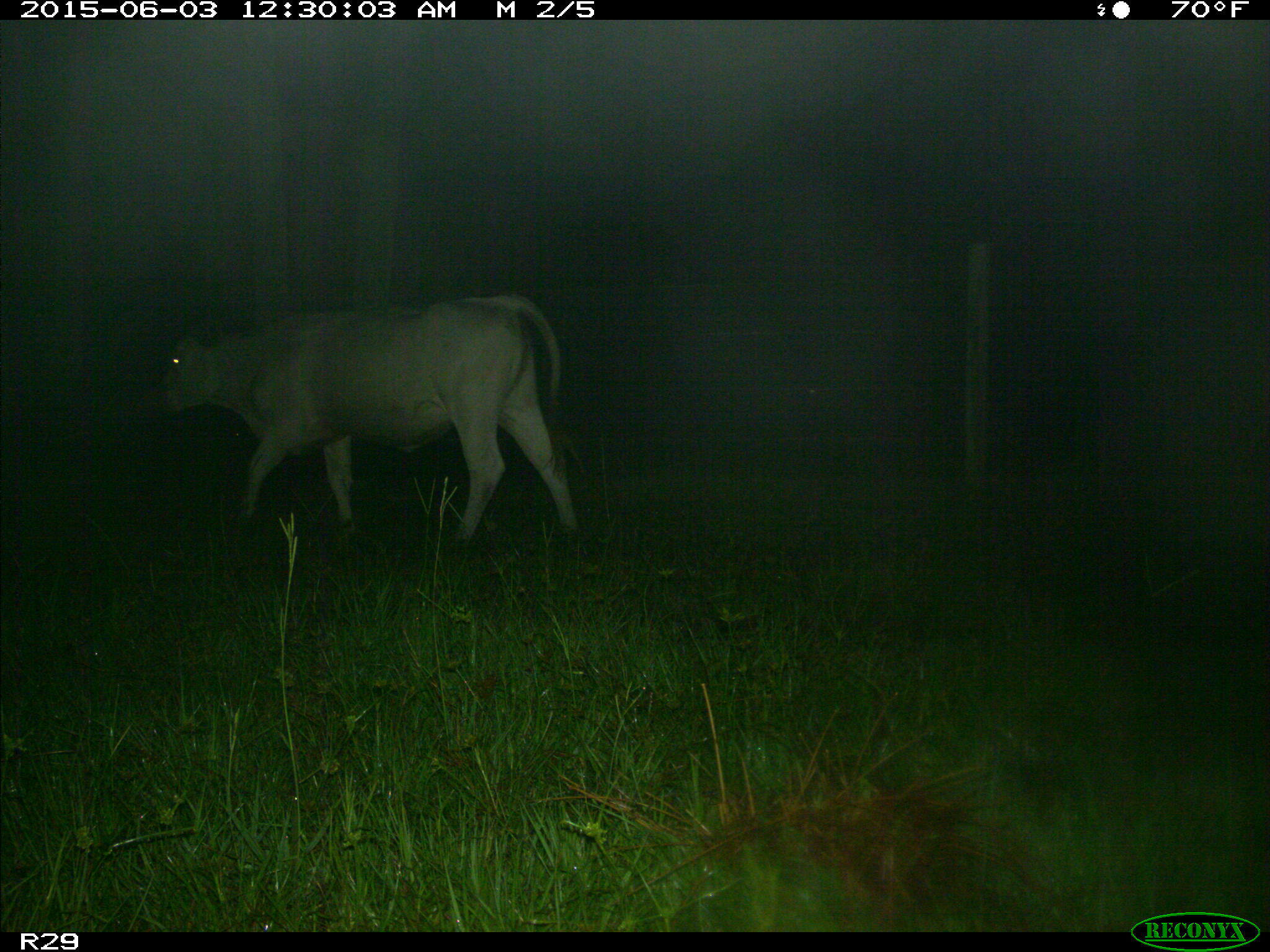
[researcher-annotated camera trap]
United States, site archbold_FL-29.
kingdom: Animalia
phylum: Chordata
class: Mammalia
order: Artiodactyla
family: Bovidae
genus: Bos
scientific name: Bos taurus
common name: domestic cow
Bos taurus (domestic cow).